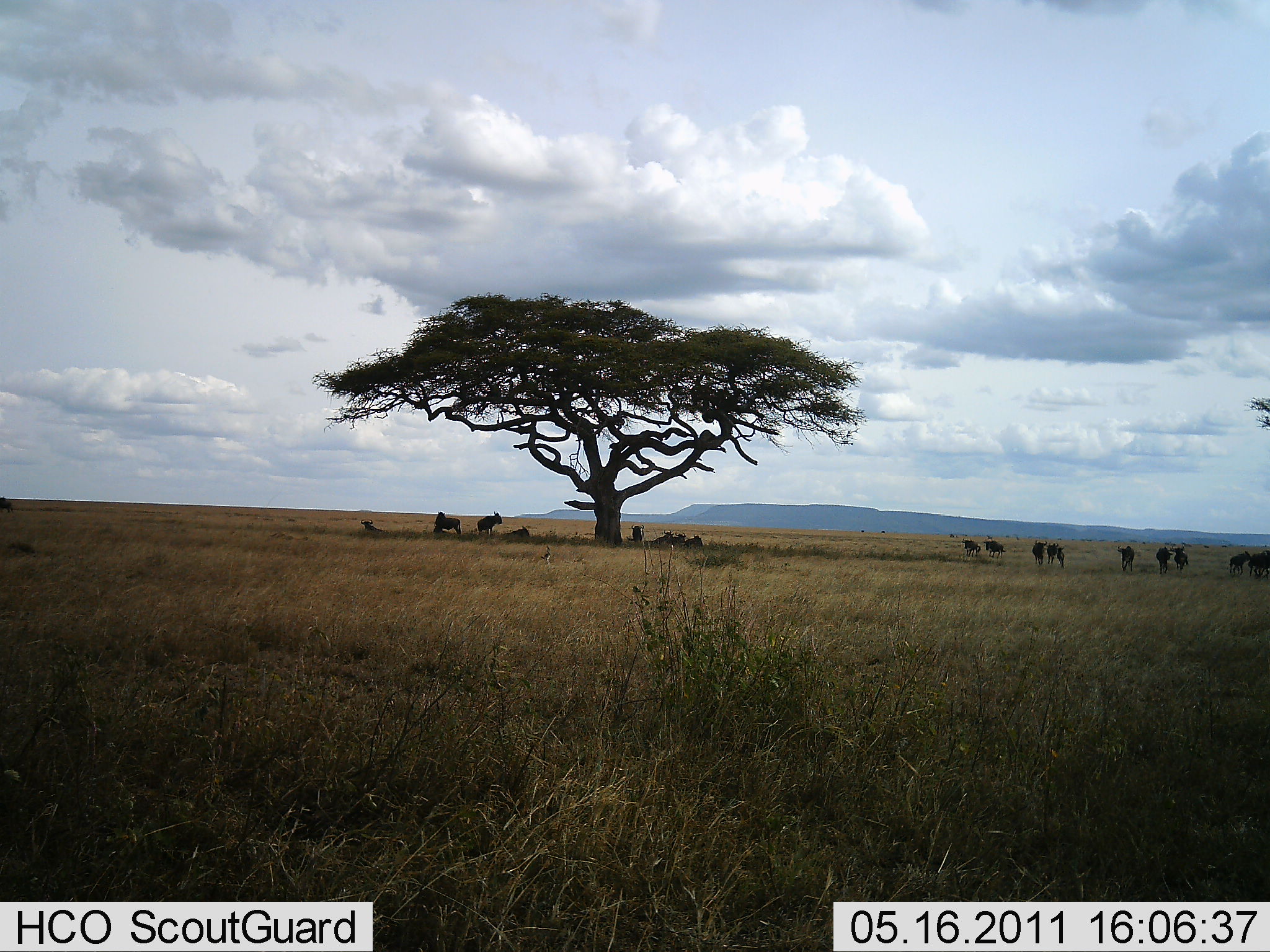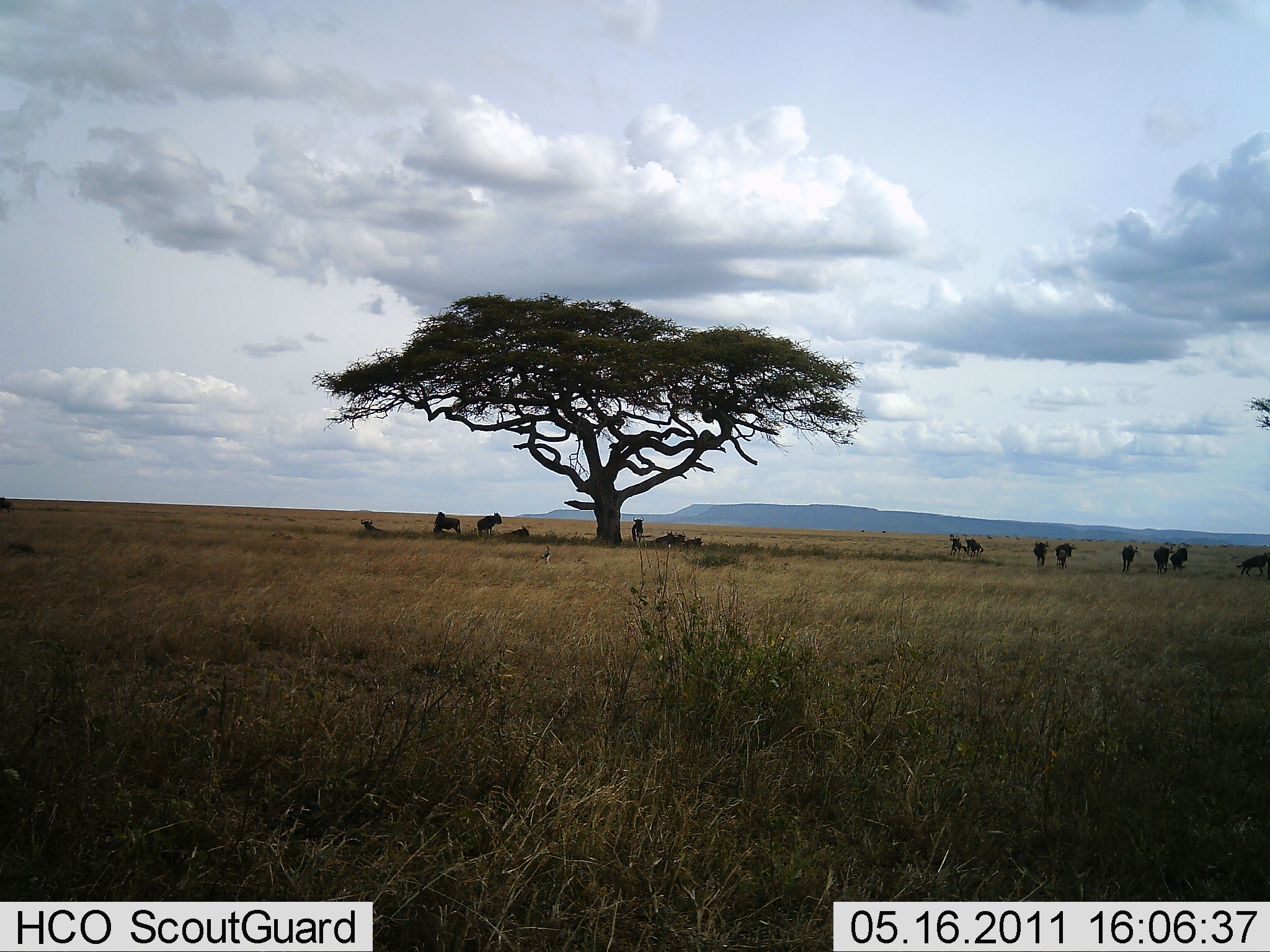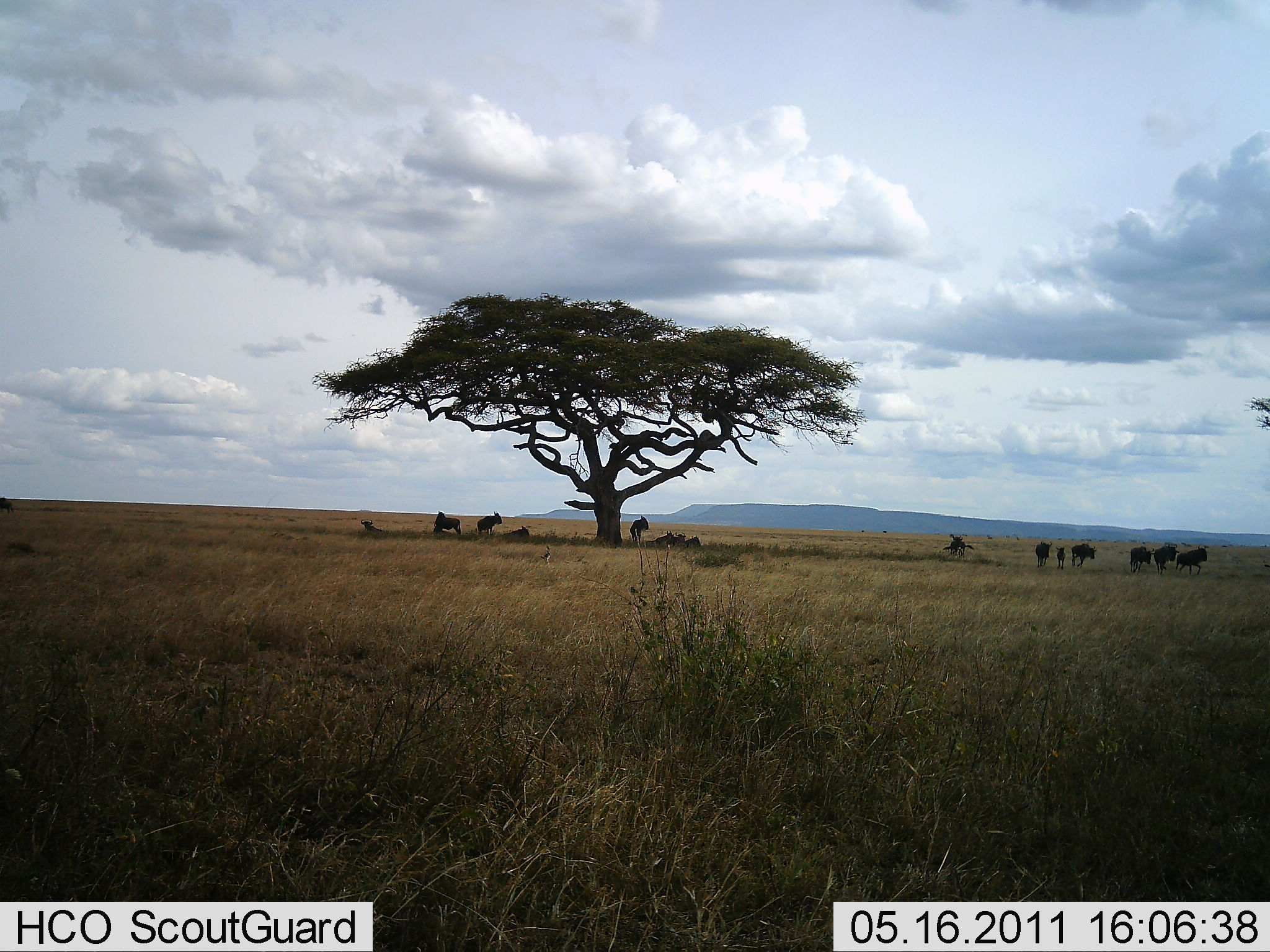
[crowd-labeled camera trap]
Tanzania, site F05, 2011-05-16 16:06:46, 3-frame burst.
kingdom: Animalia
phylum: Chordata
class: Mammalia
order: Artiodactyla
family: Bovidae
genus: Connochaetes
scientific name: Connochaetes taurinus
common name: blue wildebeest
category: wildebeest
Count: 11-50.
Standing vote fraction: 86%.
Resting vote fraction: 71%.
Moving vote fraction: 86%.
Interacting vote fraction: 0%.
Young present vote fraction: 14%.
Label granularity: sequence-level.